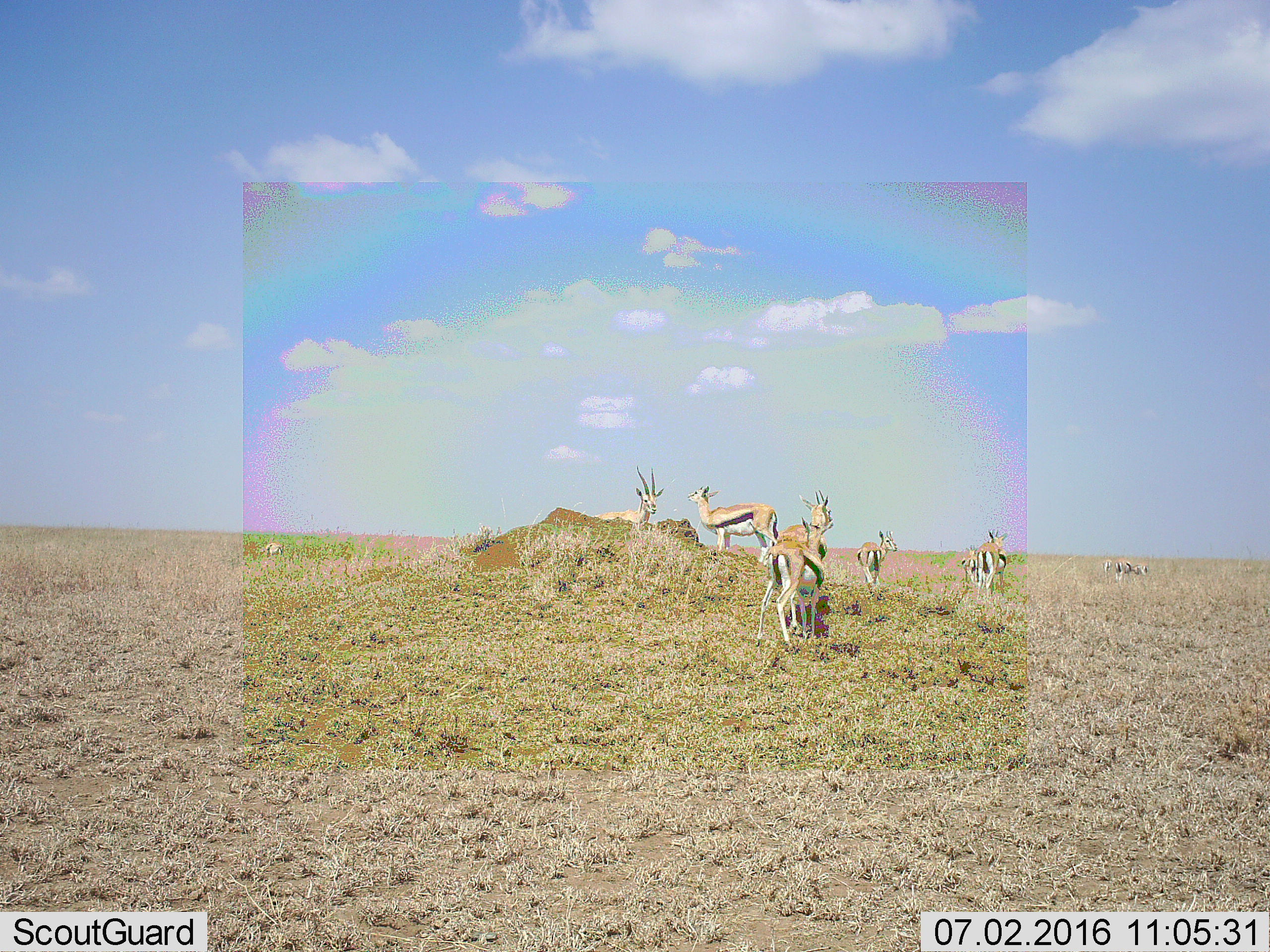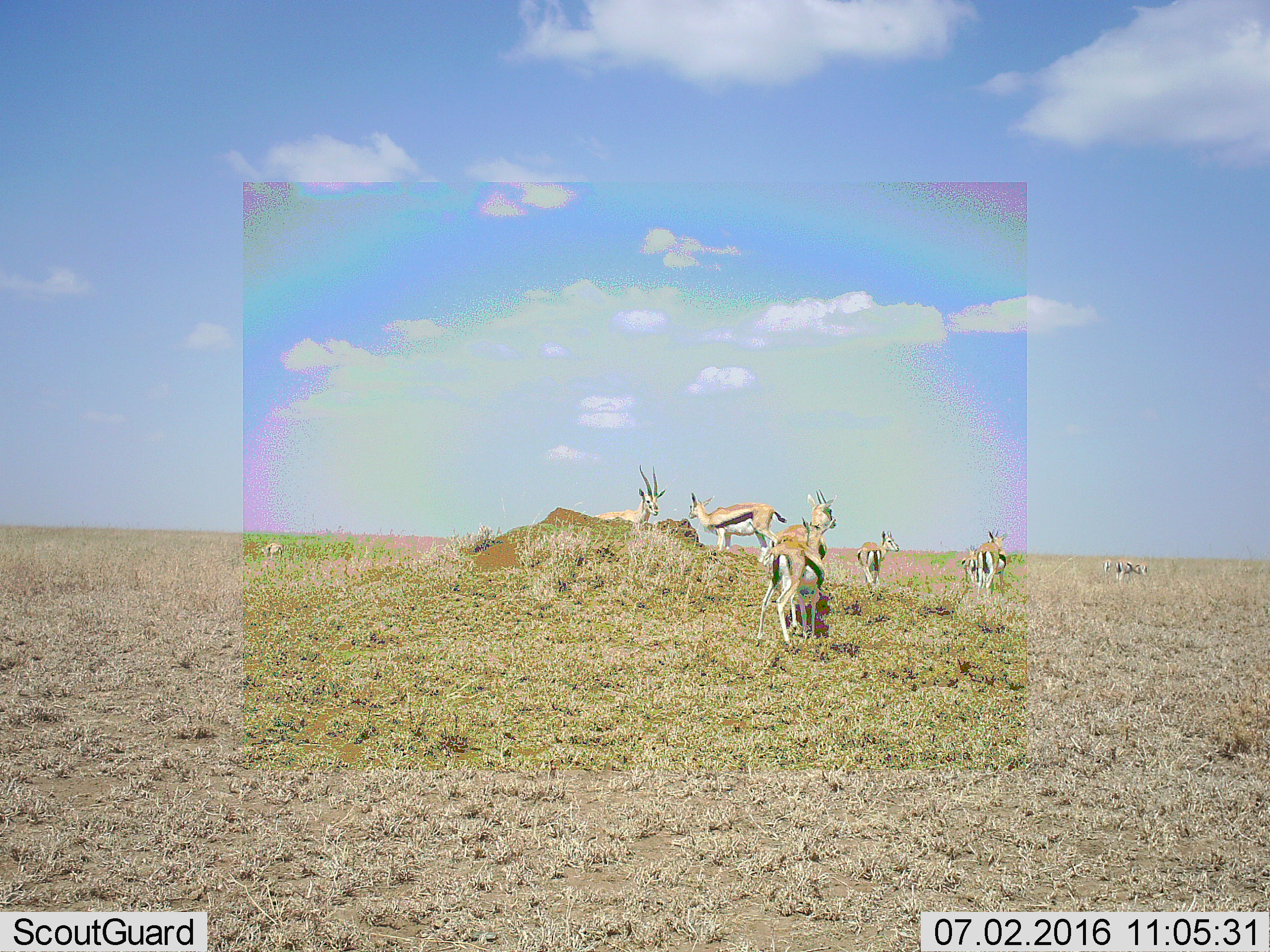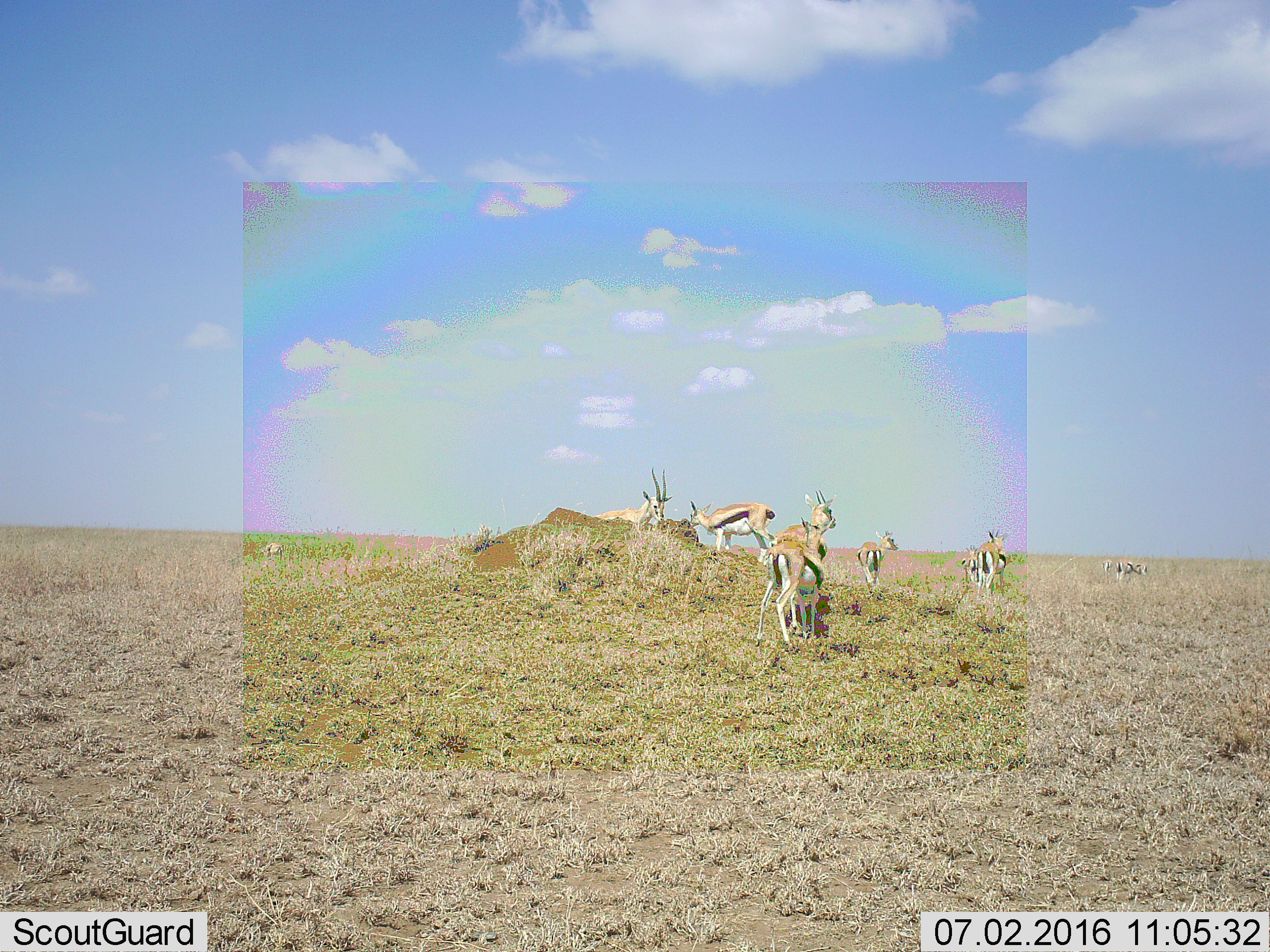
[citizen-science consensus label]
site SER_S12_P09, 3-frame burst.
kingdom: Animalia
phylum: Chordata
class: Mammalia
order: Artiodactyla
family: Bovidae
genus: Eudorcas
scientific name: Eudorcas thomsonii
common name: thomson's gazelle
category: gazellethomsons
Gazellethomsons (thomson's gazelle) (Eudorcas thomsonii), count 10. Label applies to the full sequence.